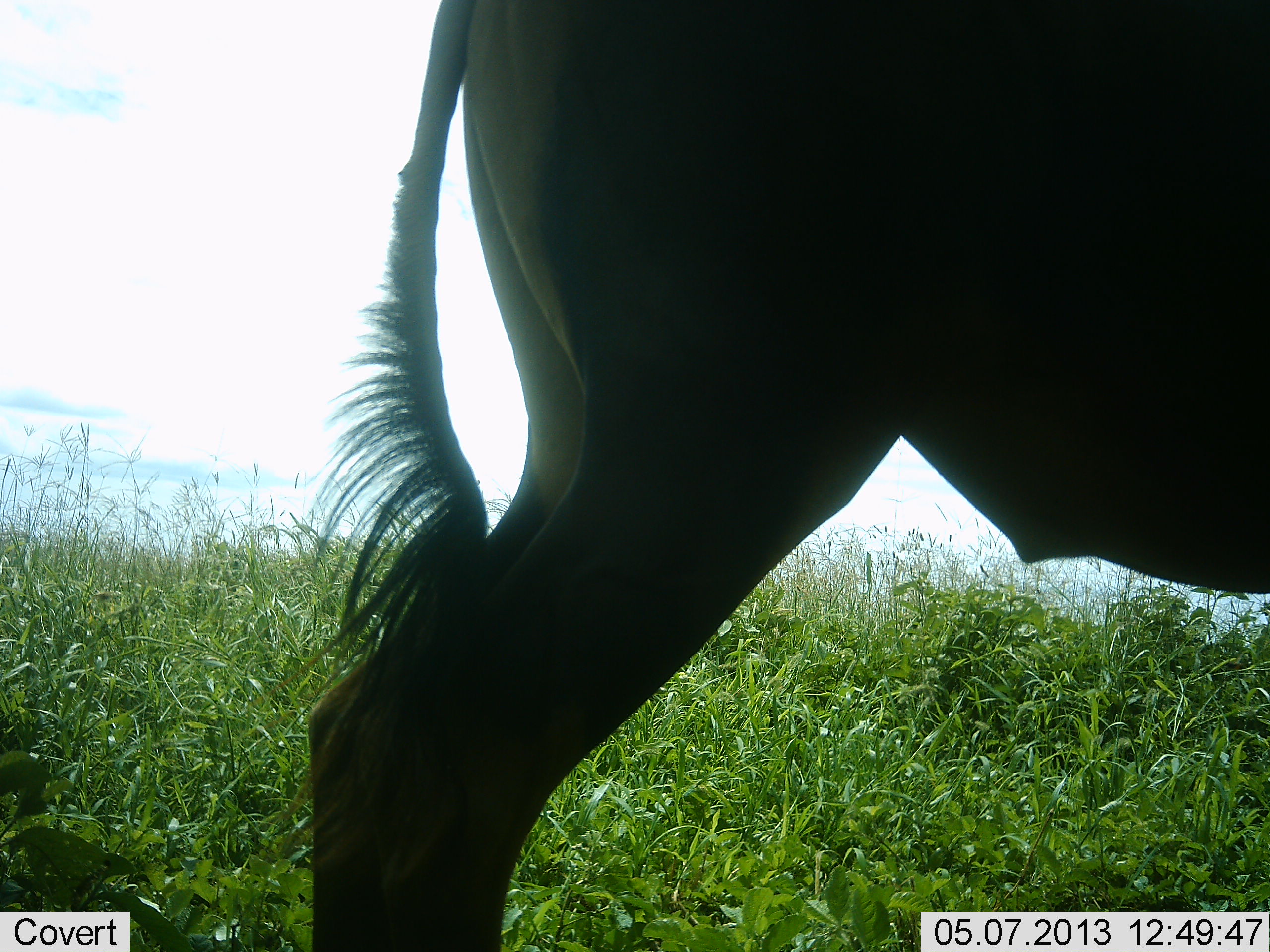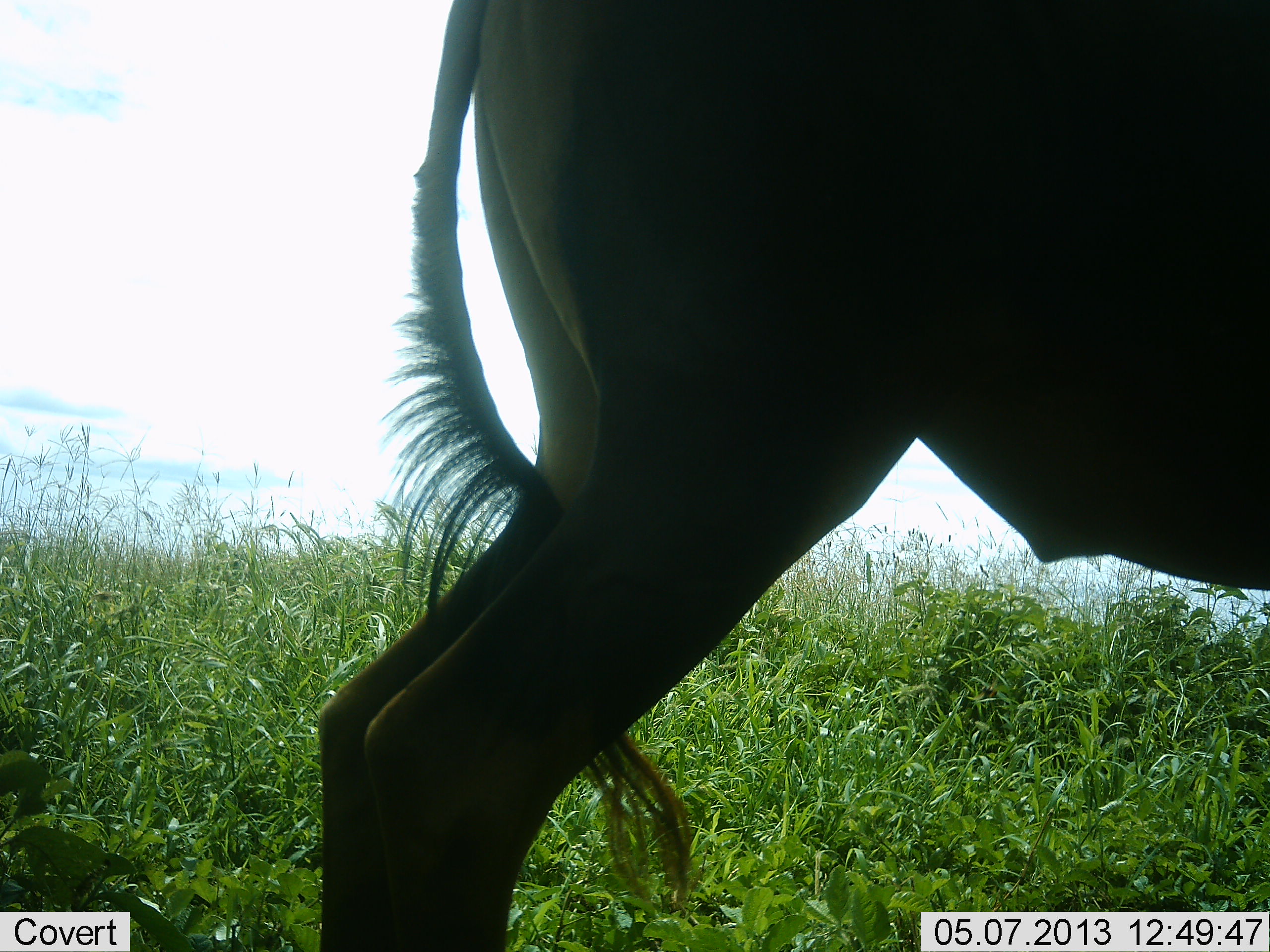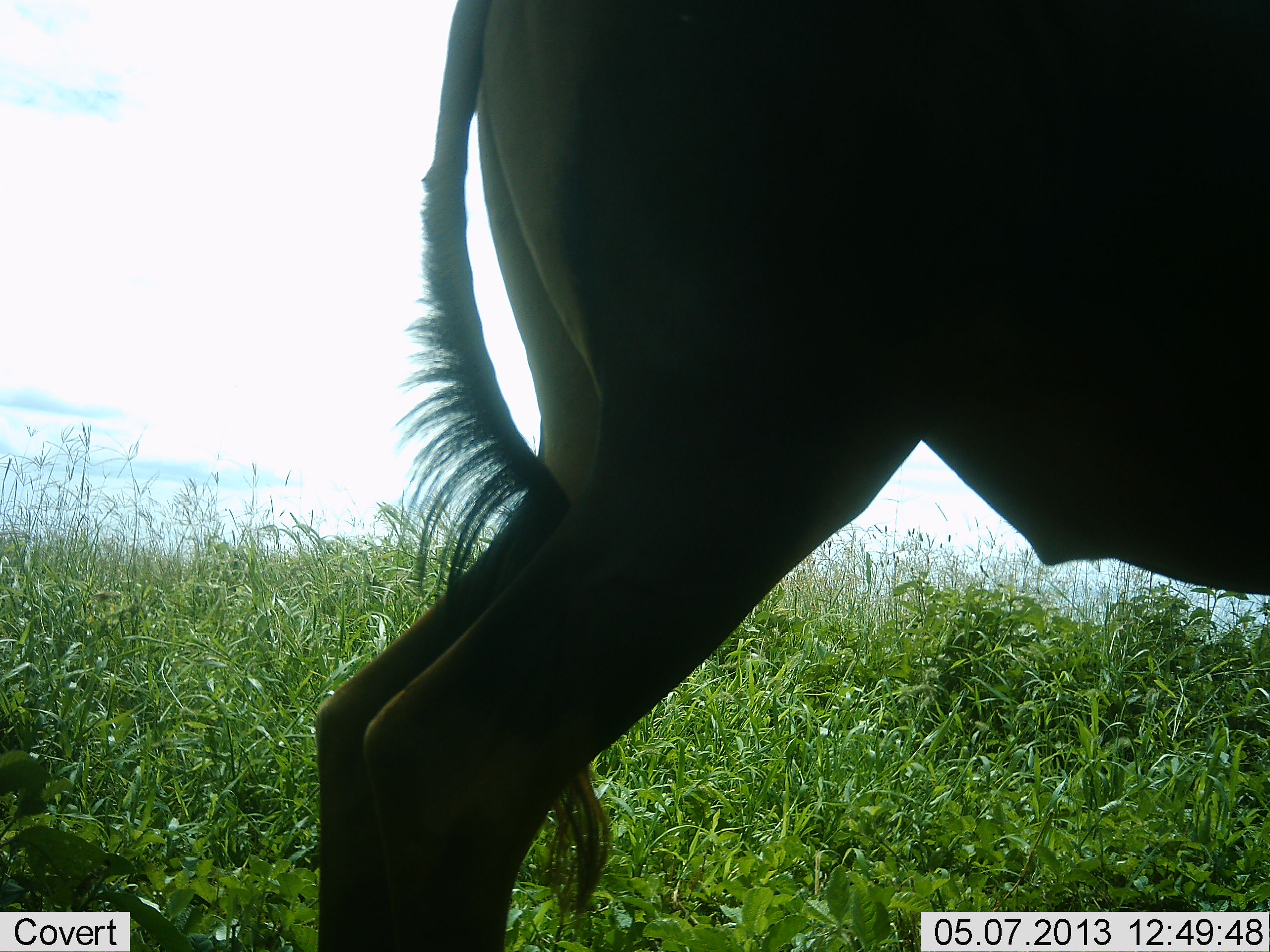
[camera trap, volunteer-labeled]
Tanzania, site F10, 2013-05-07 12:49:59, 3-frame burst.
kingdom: Animalia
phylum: Chordata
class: Mammalia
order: Artiodactyla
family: Bovidae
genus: Alcelaphus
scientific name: Alcelaphus buselaphus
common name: hartebeest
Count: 1.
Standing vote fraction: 100%.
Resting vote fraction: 0%.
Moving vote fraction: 0%.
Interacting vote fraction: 0%.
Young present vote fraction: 11%.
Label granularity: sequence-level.